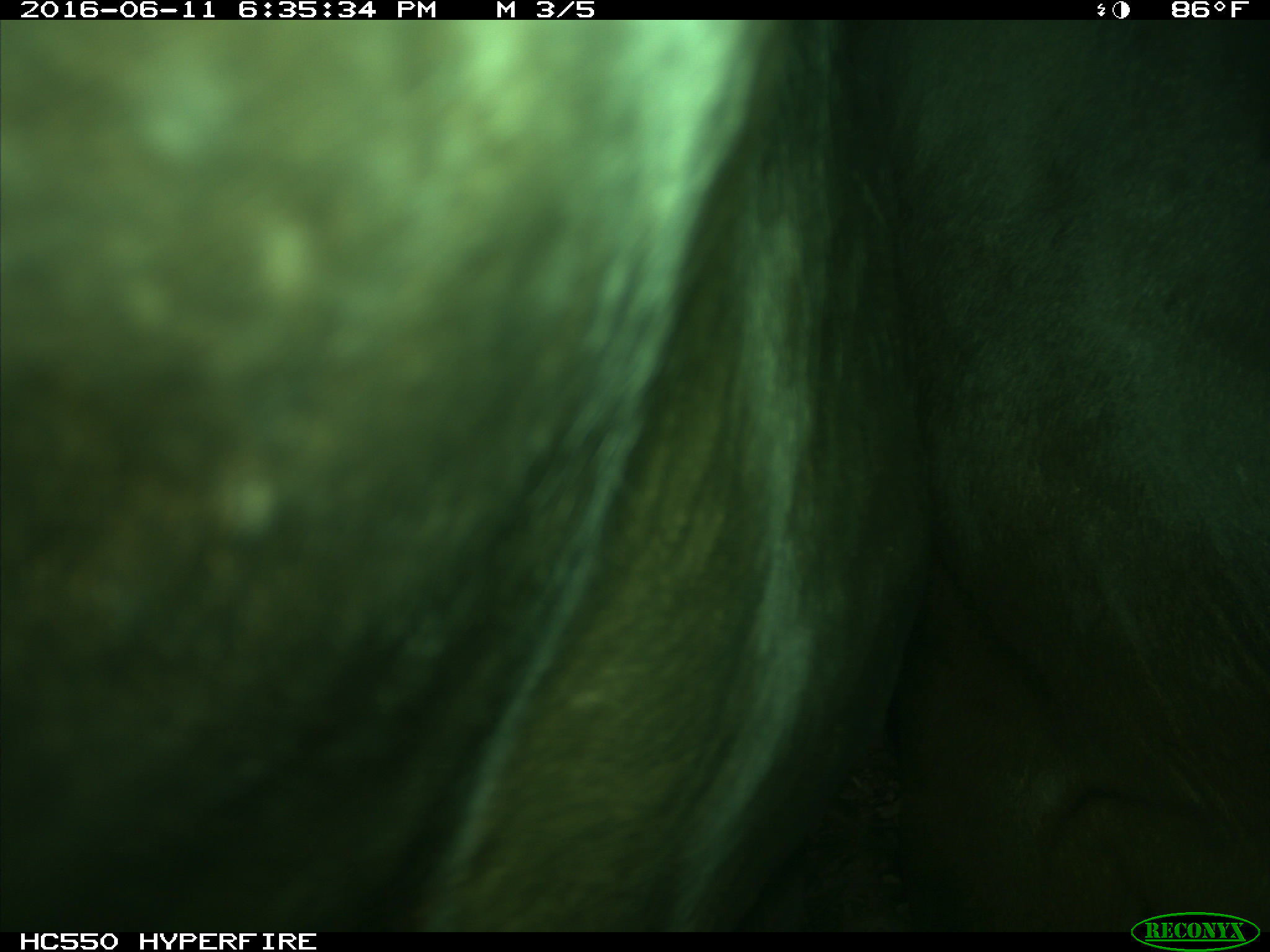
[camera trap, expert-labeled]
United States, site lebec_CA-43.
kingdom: Animalia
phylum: Chordata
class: Mammalia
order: Artiodactyla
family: Bovidae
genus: Bos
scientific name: Bos taurus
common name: domestic cow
Bos taurus (domestic cow).